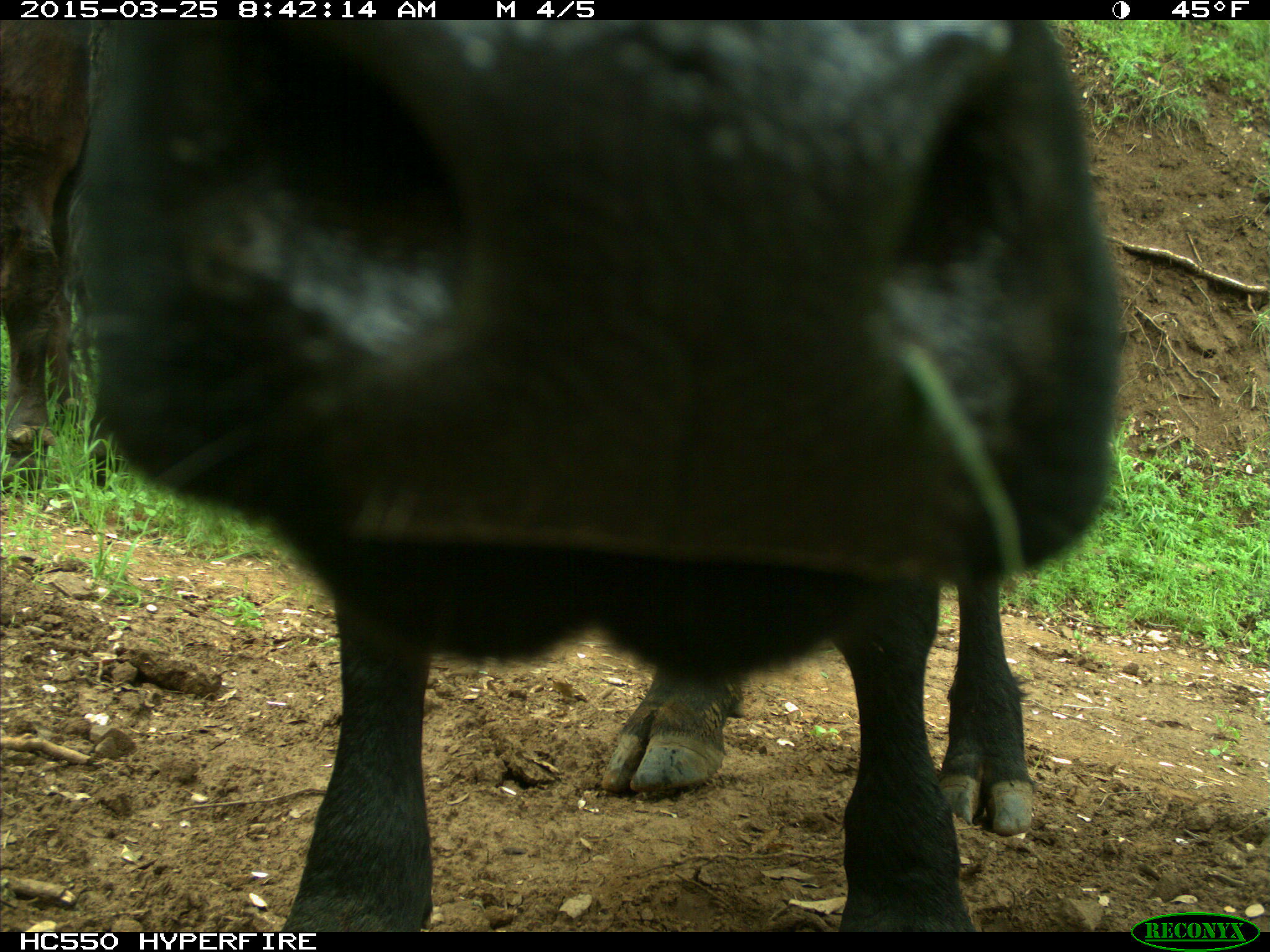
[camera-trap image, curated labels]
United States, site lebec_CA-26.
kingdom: Animalia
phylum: Chordata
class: Mammalia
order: Artiodactyla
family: Bovidae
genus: Bos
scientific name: Bos taurus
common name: domestic cow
Bos taurus (domestic cow).